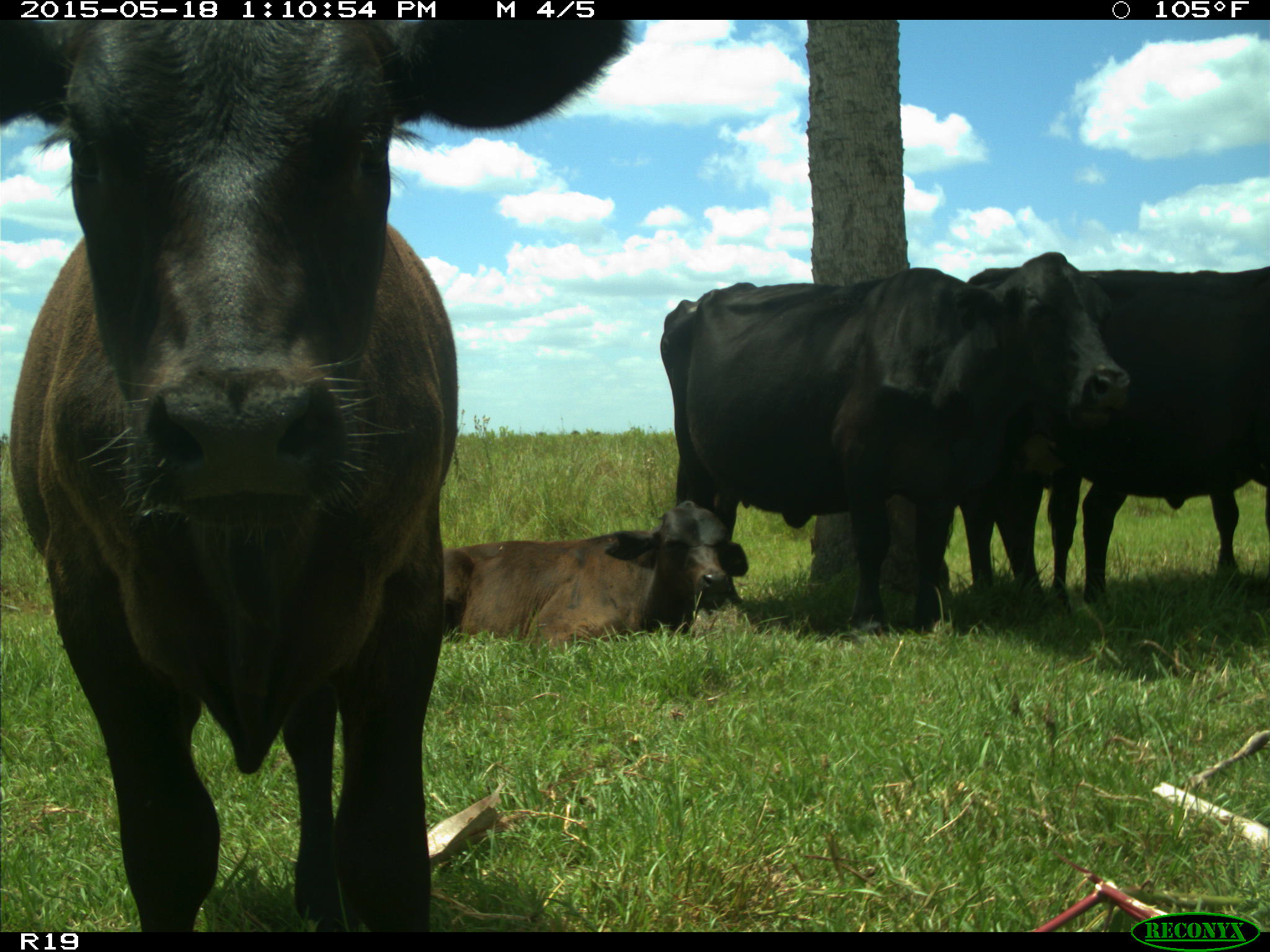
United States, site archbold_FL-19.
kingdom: Animalia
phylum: Chordata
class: Mammalia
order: Artiodactyla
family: Bovidae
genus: Bos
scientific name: Bos taurus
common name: domestic cow